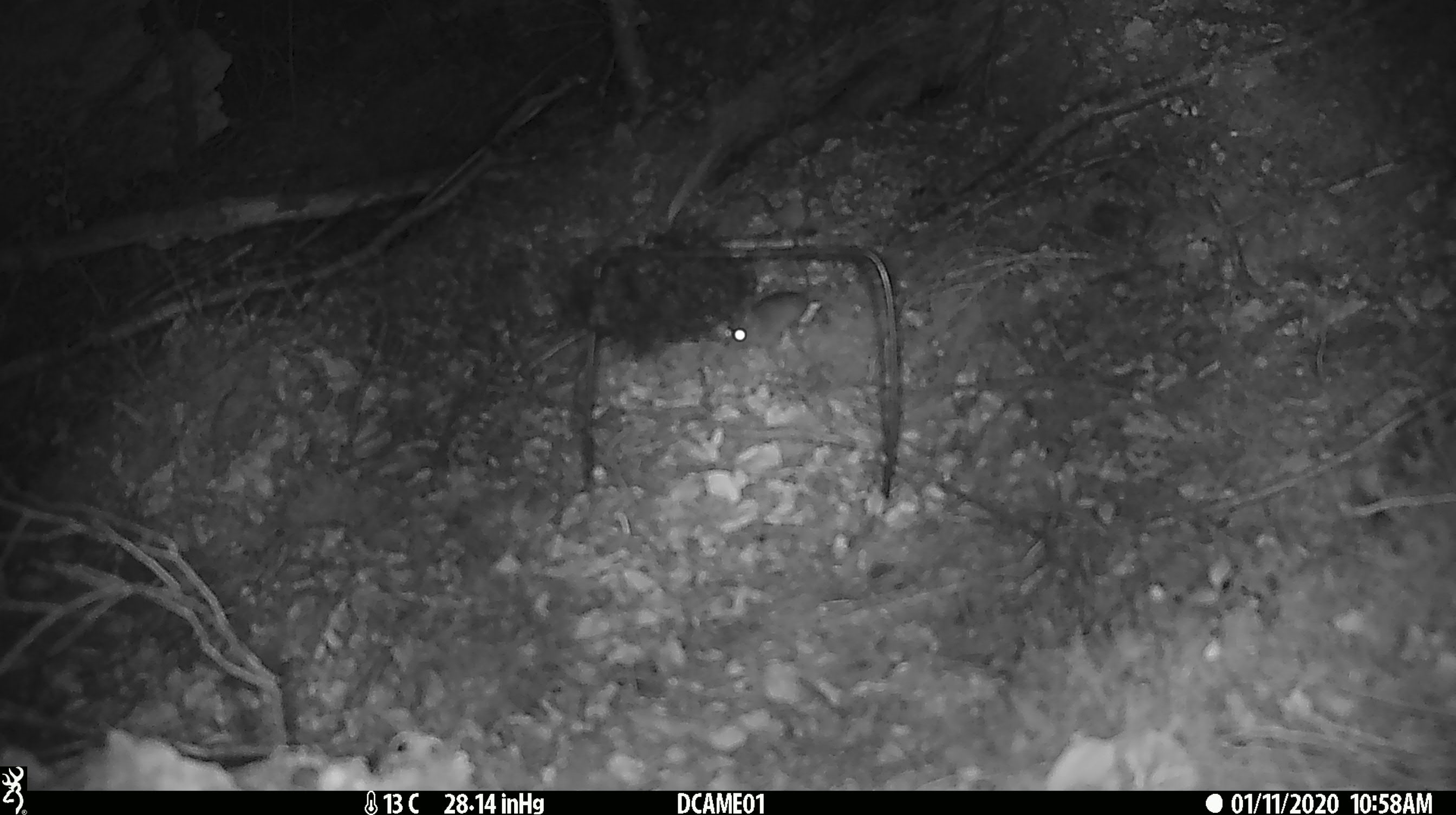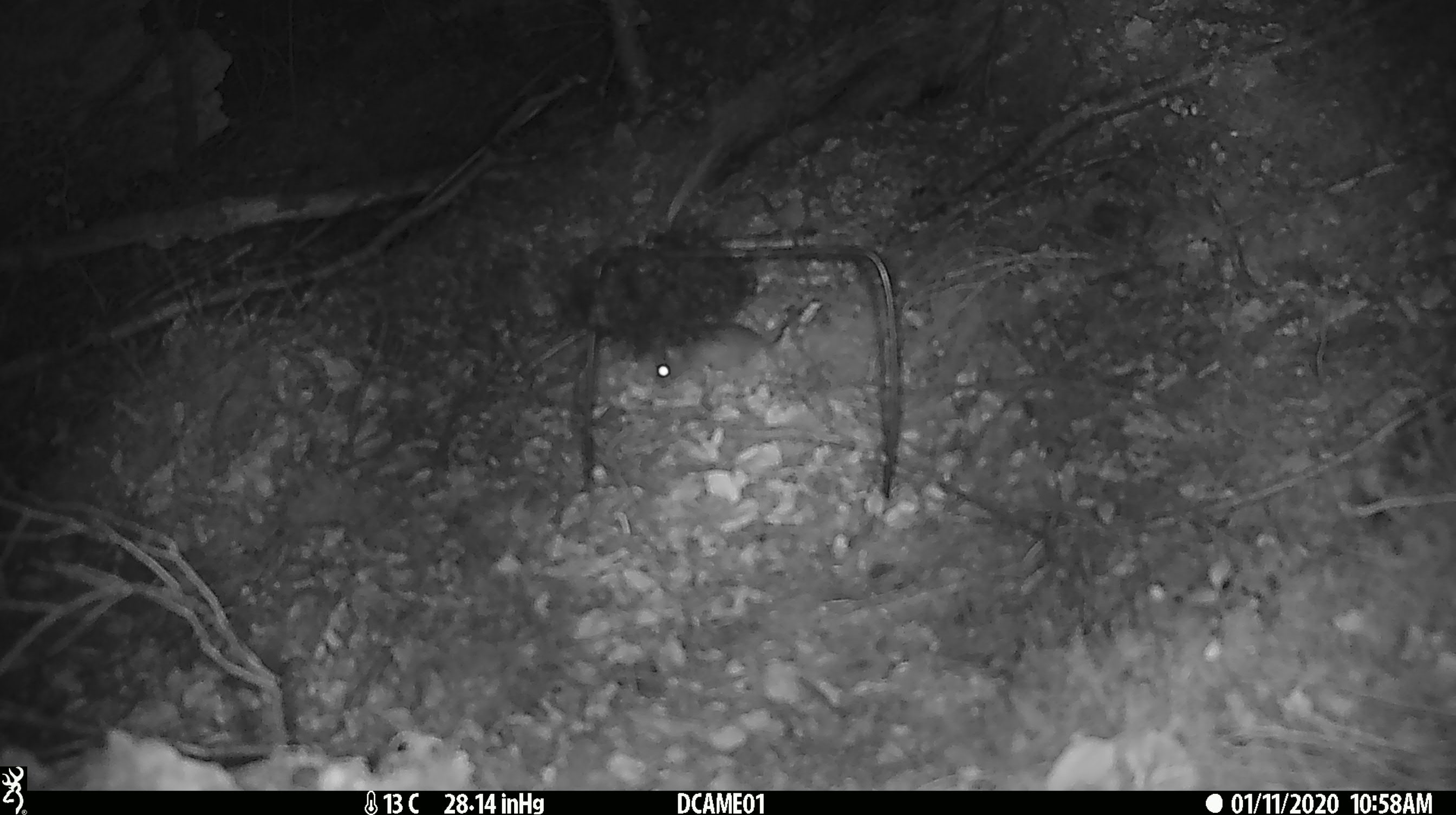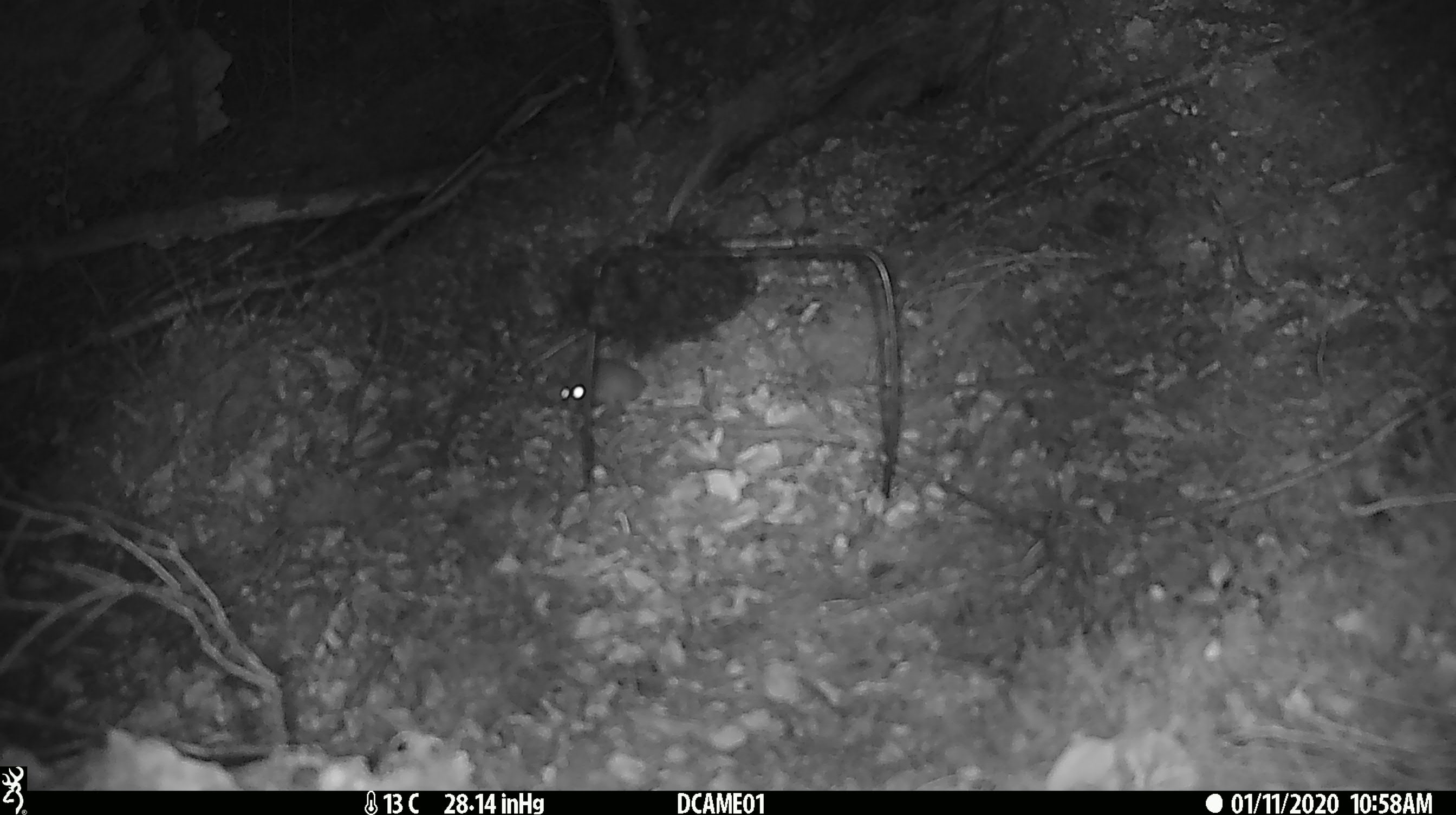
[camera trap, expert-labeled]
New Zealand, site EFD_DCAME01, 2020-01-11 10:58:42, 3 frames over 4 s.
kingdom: Animalia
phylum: Chordata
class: Mammalia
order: Rodentia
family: Muridae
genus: Mus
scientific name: Mus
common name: mouse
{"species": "mouse (Mus)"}